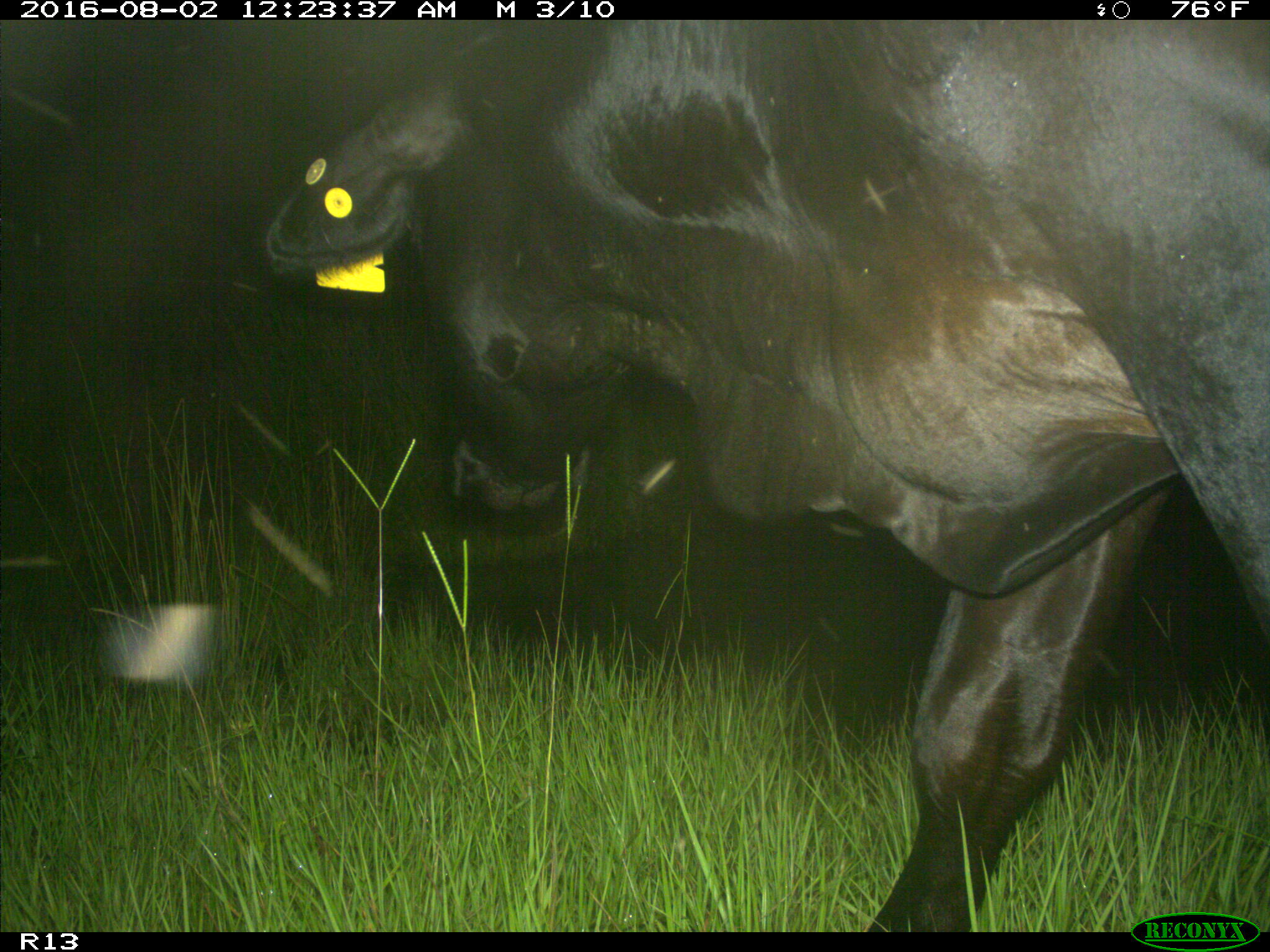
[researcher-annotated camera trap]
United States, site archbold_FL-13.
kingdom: Animalia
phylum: Chordata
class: Mammalia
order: Artiodactyla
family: Bovidae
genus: Bos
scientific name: Bos taurus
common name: domestic cow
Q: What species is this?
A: Bos taurus (domestic cow).